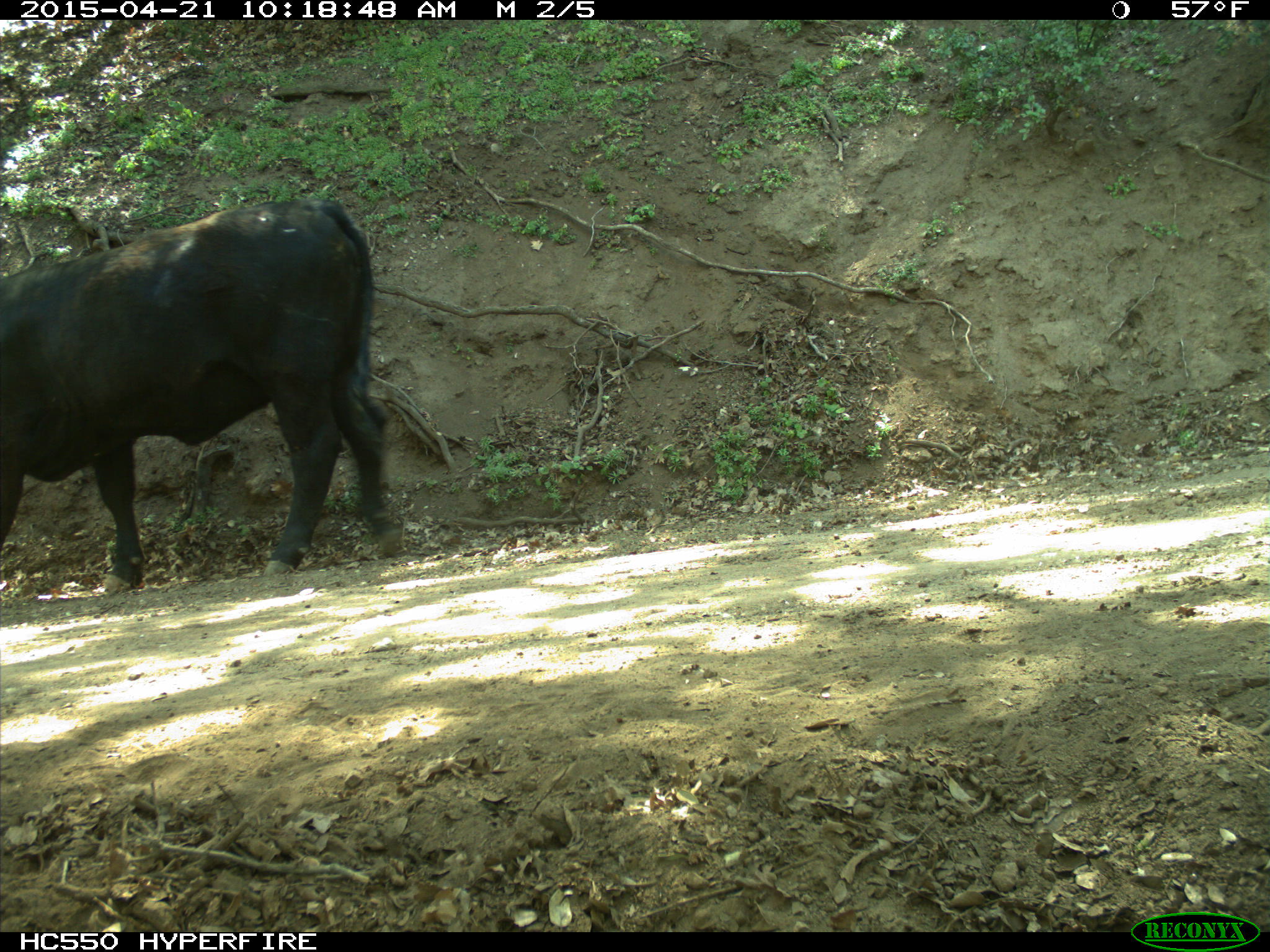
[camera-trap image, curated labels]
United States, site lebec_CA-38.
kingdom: Animalia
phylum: Chordata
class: Mammalia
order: Artiodactyla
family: Bovidae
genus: Bos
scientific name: Bos taurus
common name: domestic cow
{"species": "Bos taurus (domestic cow)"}